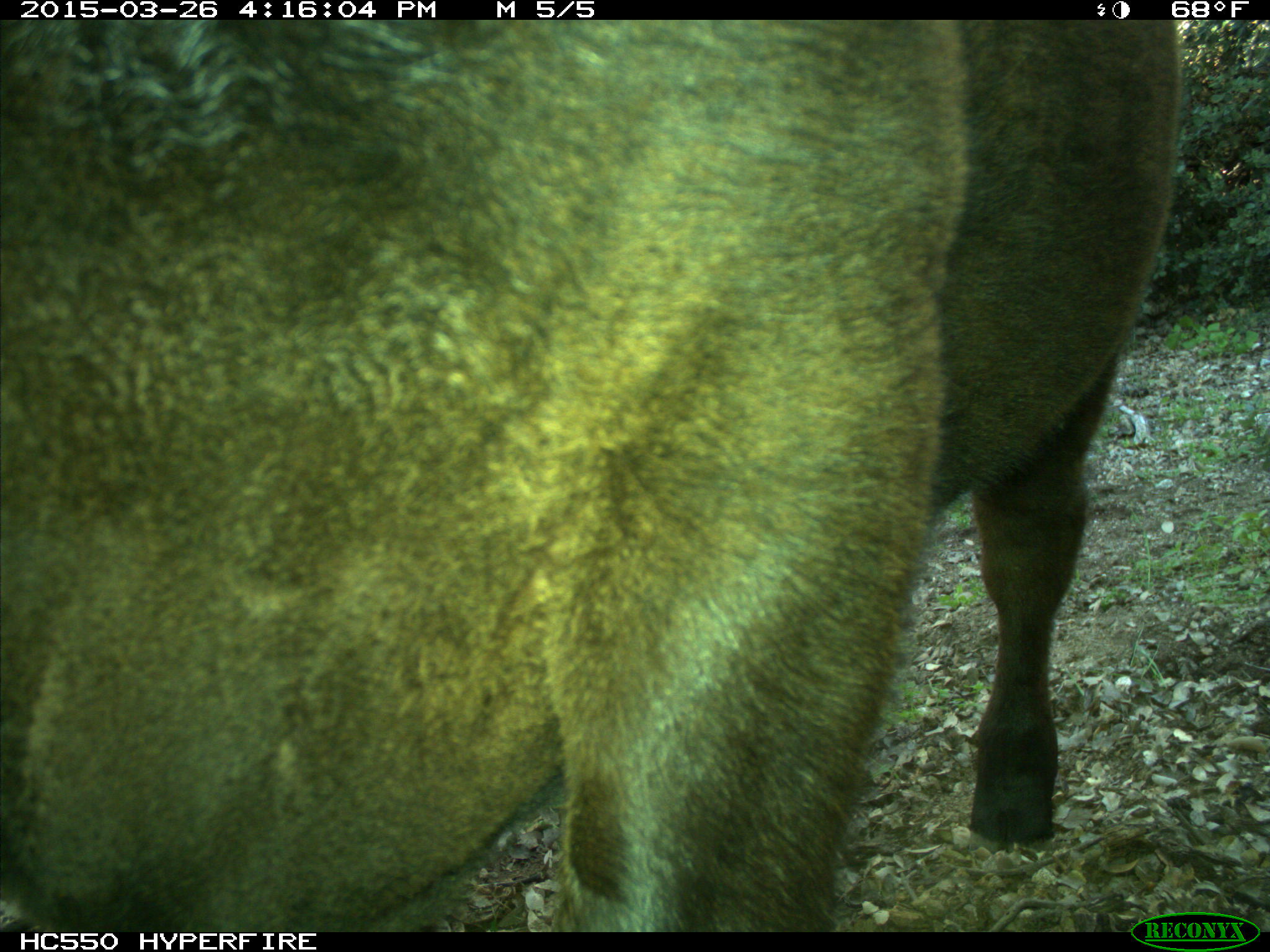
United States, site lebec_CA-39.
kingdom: Animalia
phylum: Chordata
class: Mammalia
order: Artiodactyla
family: Bovidae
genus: Bos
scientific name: Bos taurus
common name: domestic cow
Bos taurus (domestic cow).